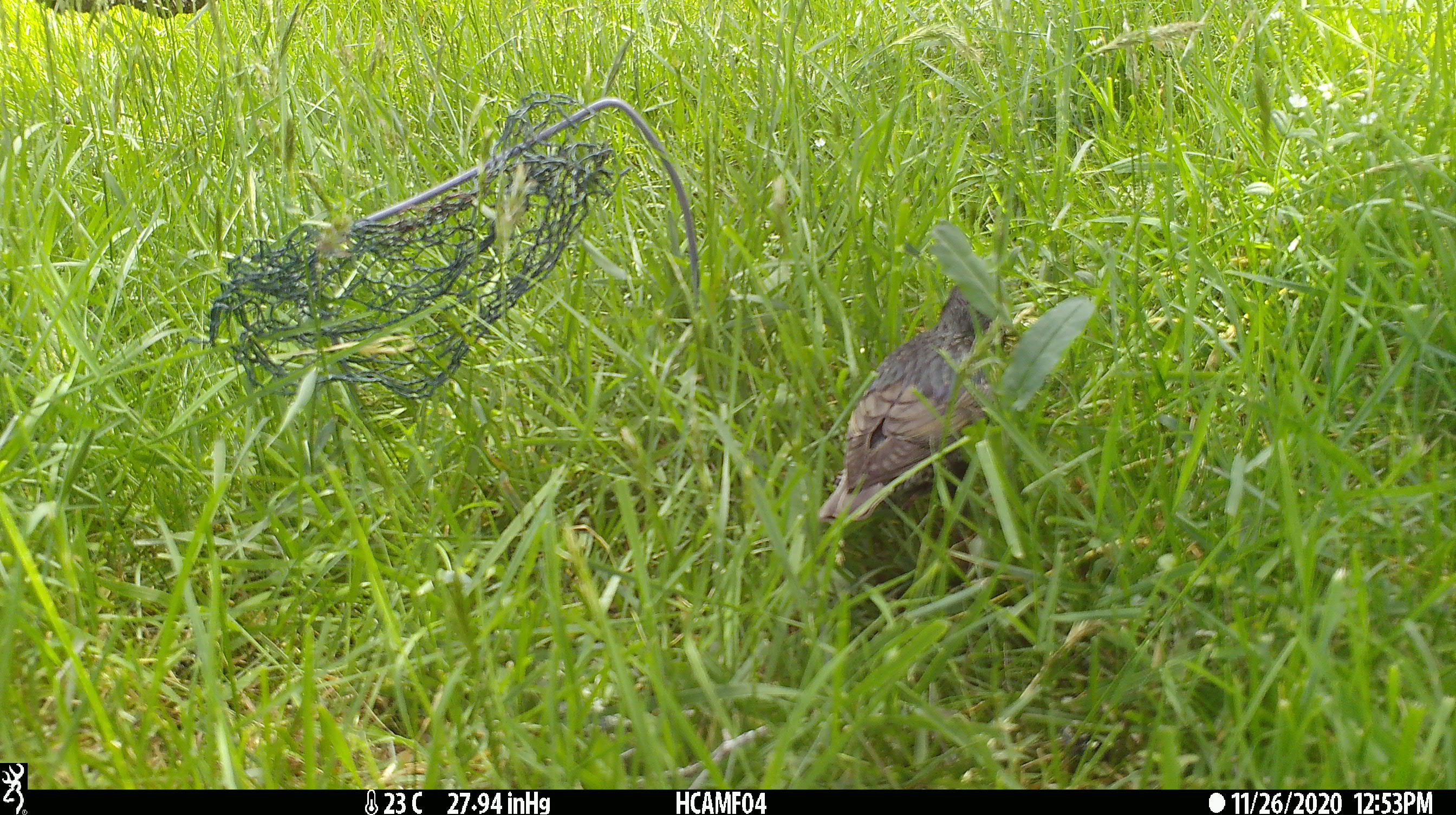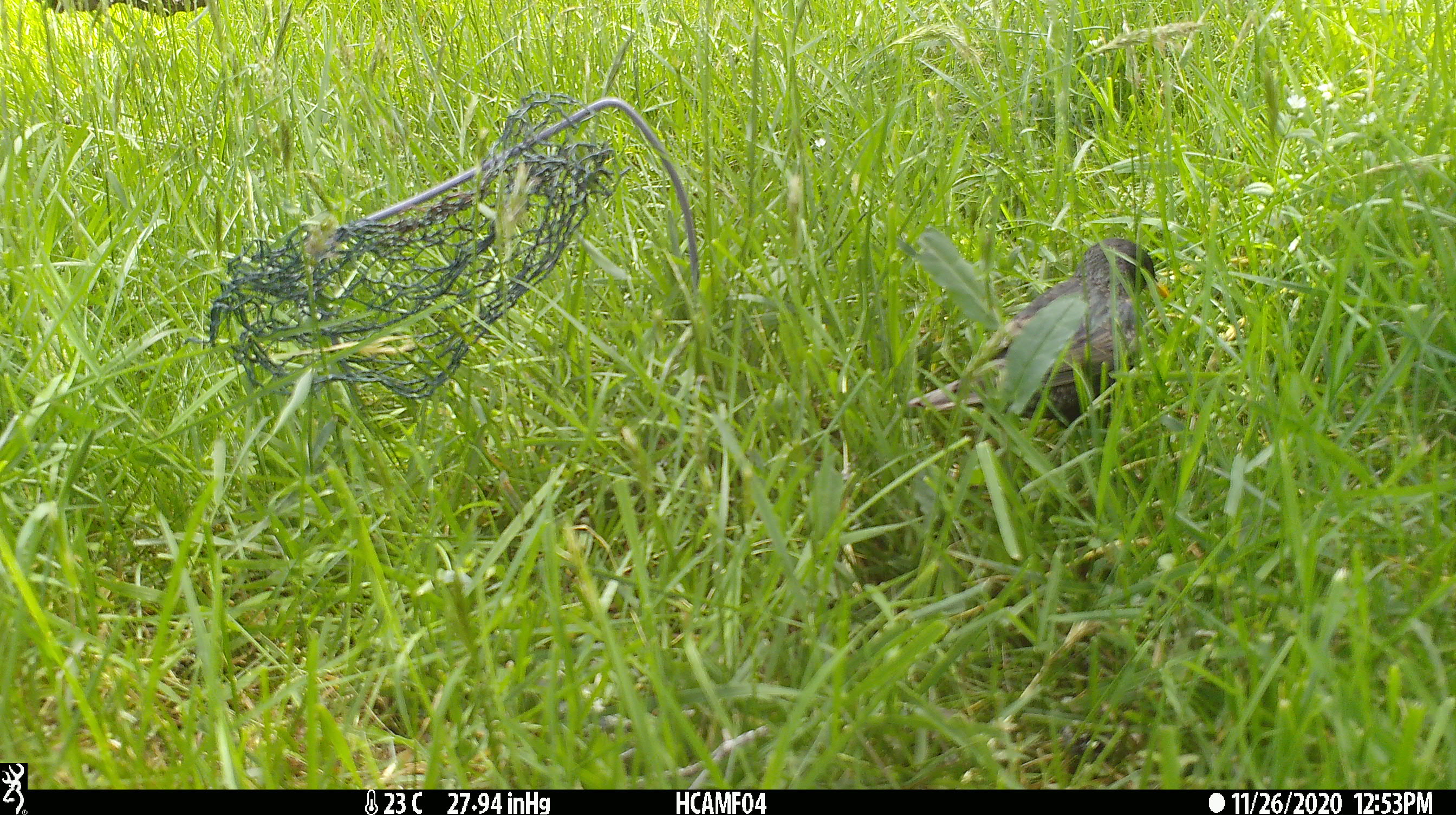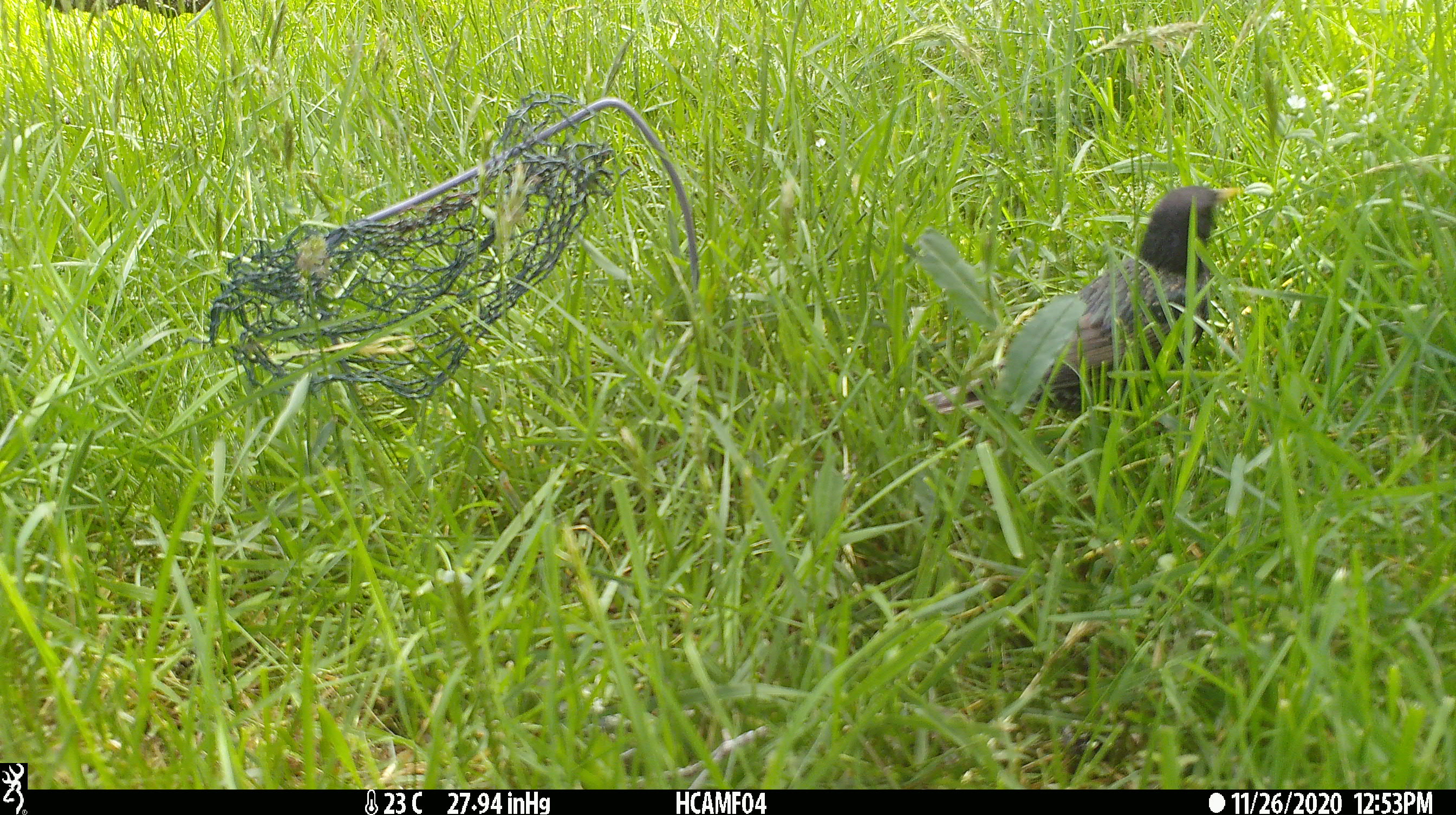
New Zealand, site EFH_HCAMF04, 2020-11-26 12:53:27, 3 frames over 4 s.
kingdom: Animalia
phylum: Chordata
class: Aves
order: Passeriformes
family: Sturnidae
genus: Sturnus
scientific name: Sturnus vulgaris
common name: european starling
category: starling